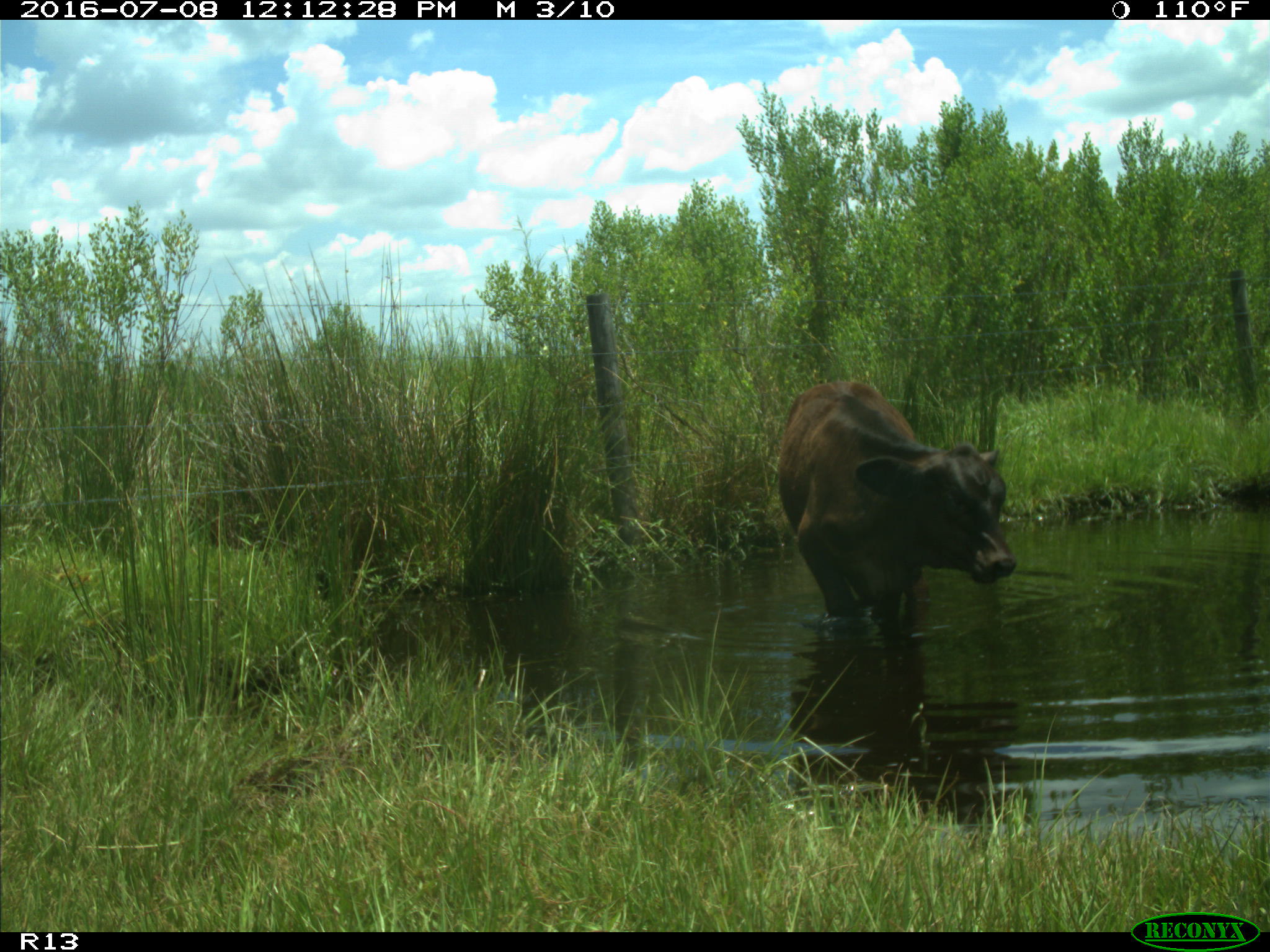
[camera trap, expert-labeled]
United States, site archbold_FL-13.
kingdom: Animalia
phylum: Chordata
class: Mammalia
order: Artiodactyla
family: Bovidae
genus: Bos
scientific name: Bos taurus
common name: domestic cow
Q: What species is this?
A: Bos taurus (domestic cow).